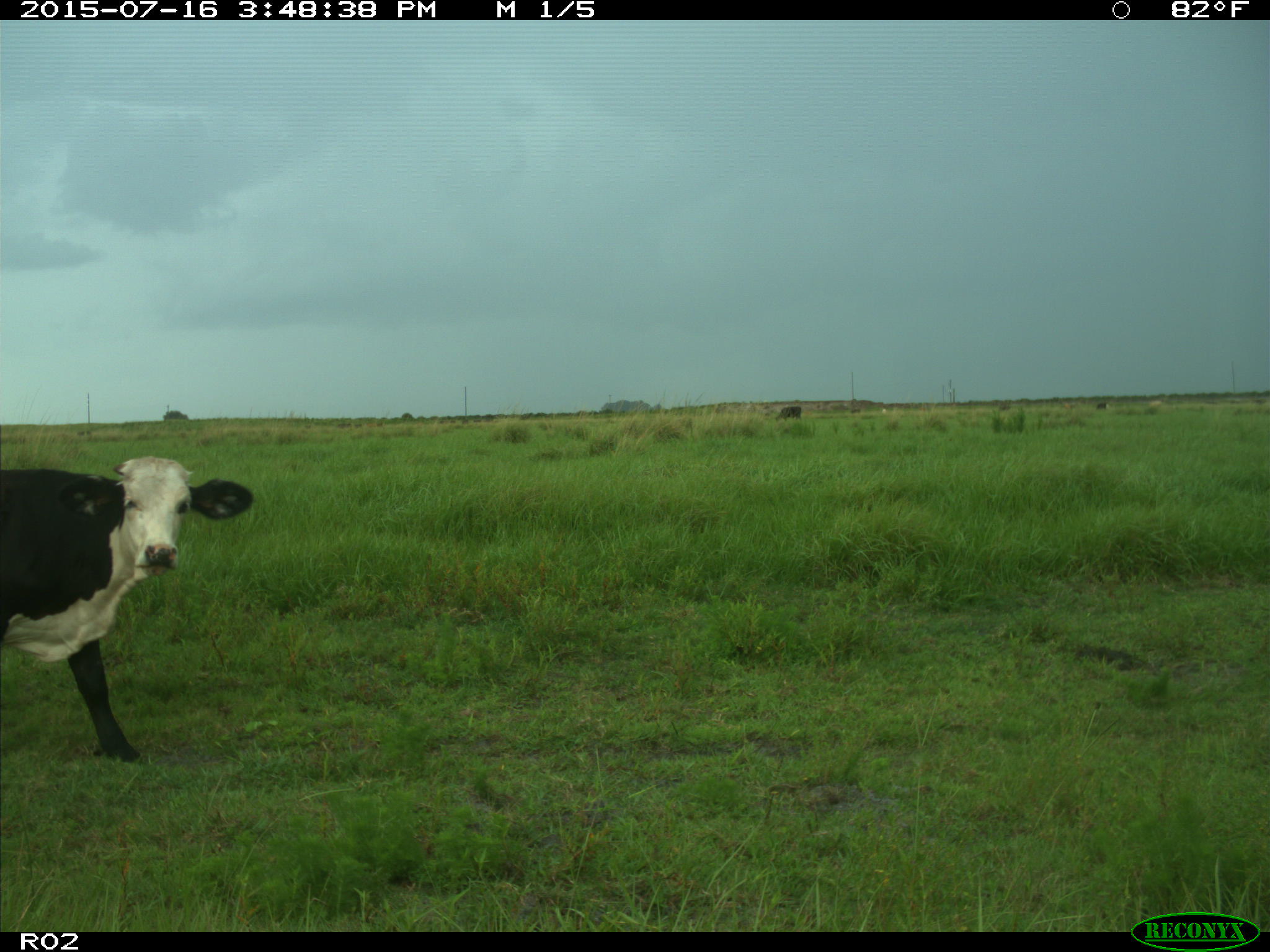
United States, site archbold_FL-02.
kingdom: Animalia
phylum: Chordata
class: Mammalia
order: Artiodactyla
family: Bovidae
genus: Bos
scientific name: Bos taurus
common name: domestic cow